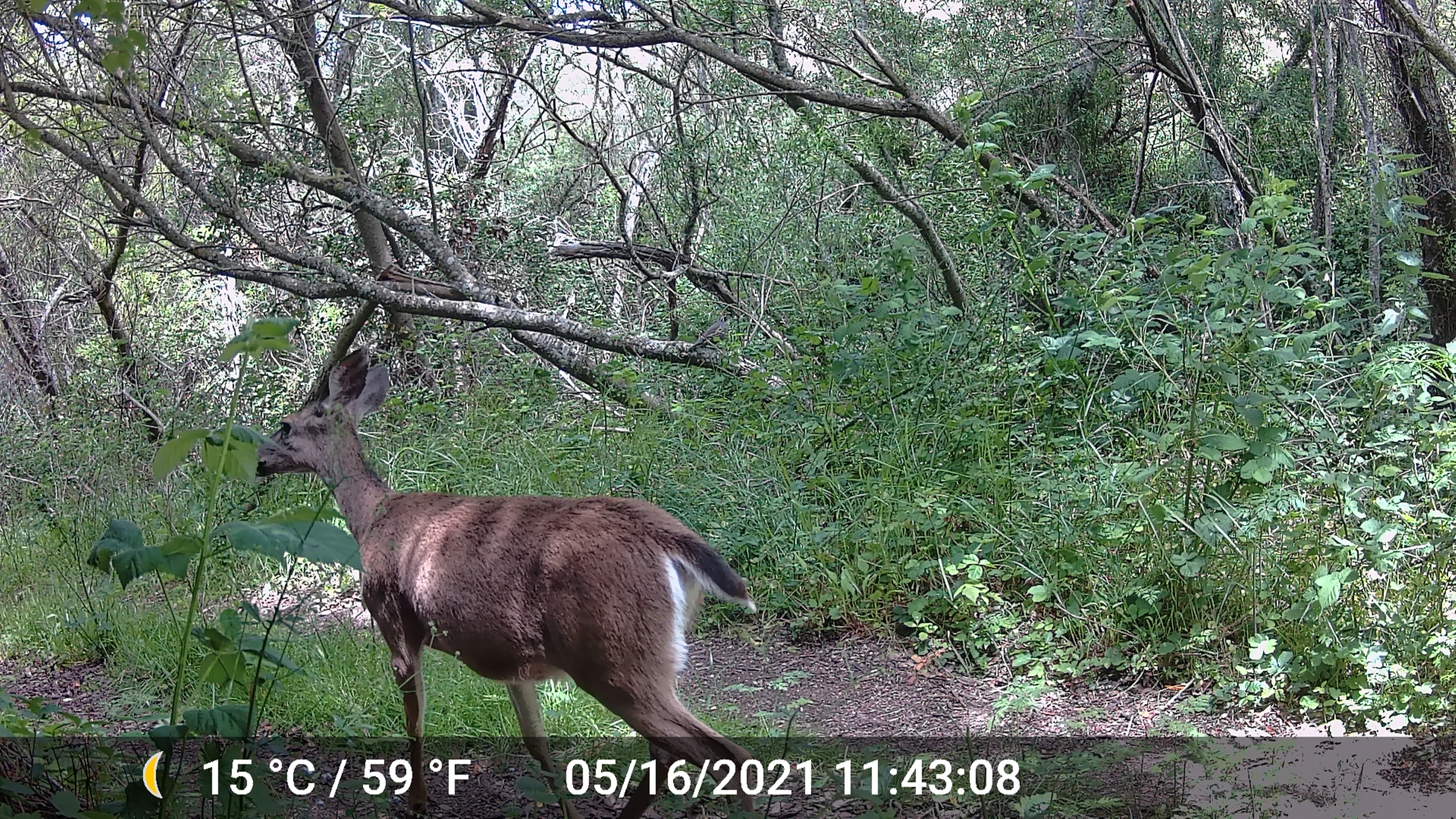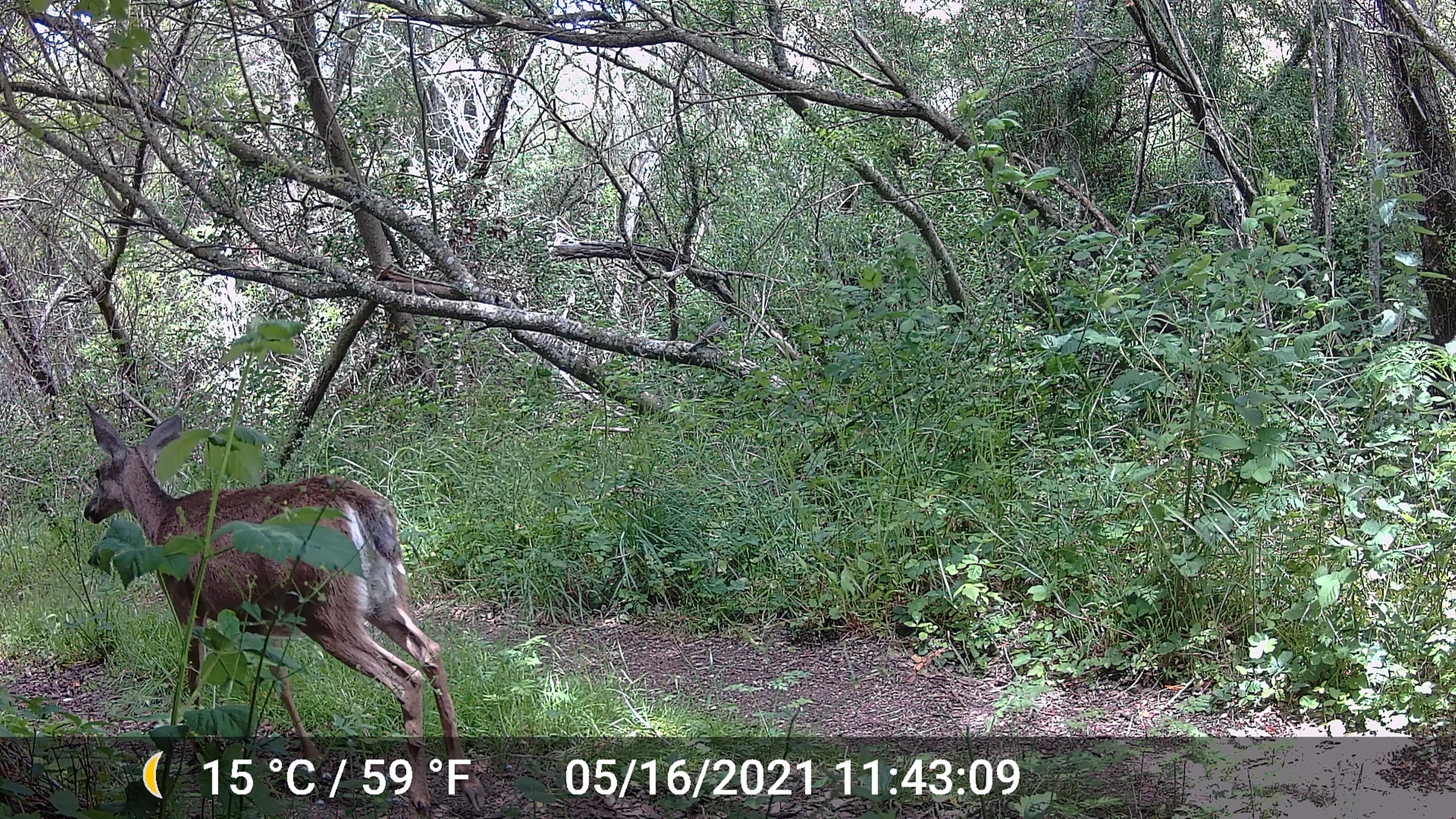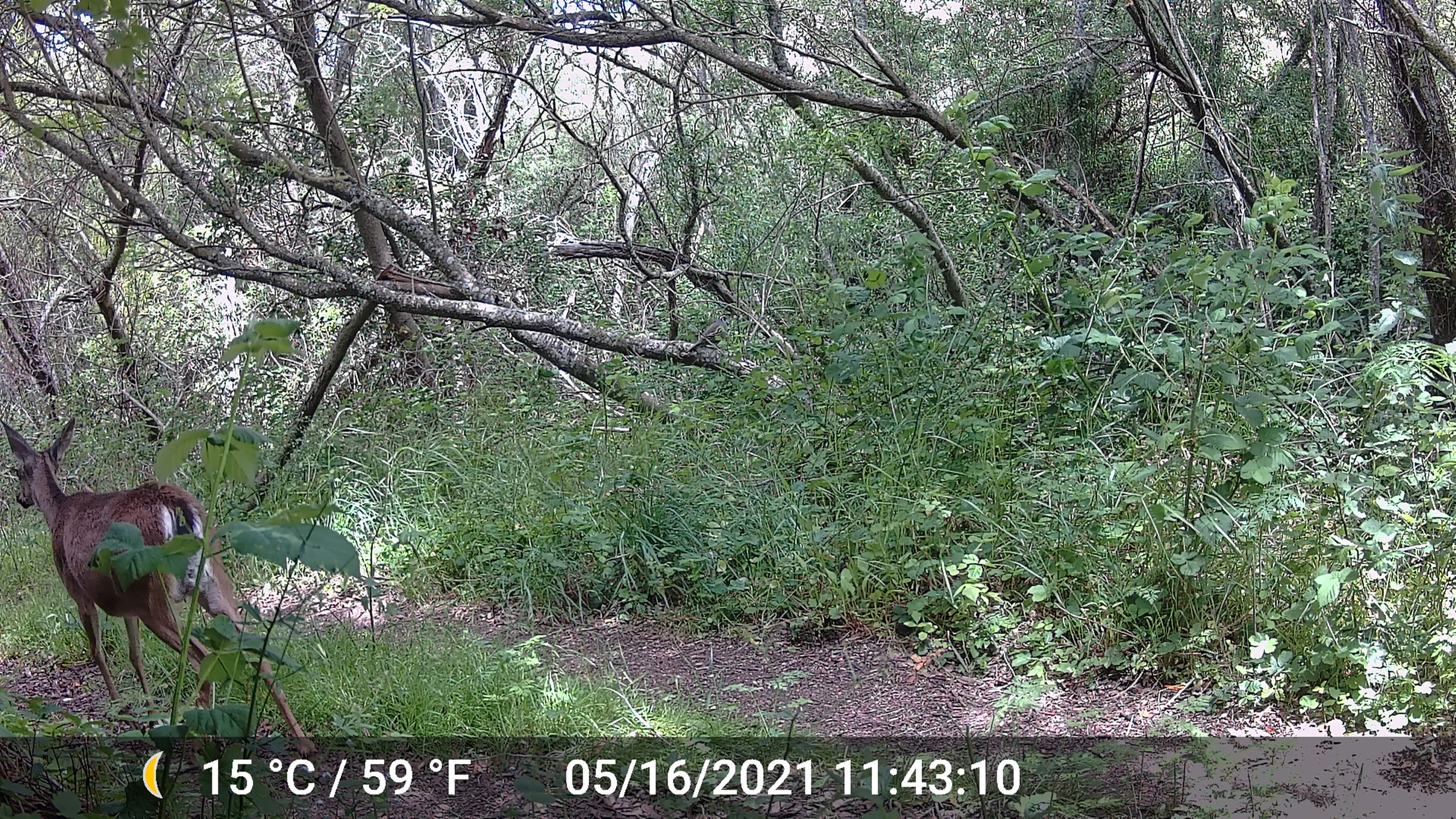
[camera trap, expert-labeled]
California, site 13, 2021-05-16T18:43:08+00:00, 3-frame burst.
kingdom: Animalia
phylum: Chordata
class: Mammalia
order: Artiodactyla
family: Cervidae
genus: Odocoileus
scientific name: Odocoileus hemionus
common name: mule deer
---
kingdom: Animalia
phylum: Chordata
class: Aves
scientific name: Aves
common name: bird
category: unknown bird